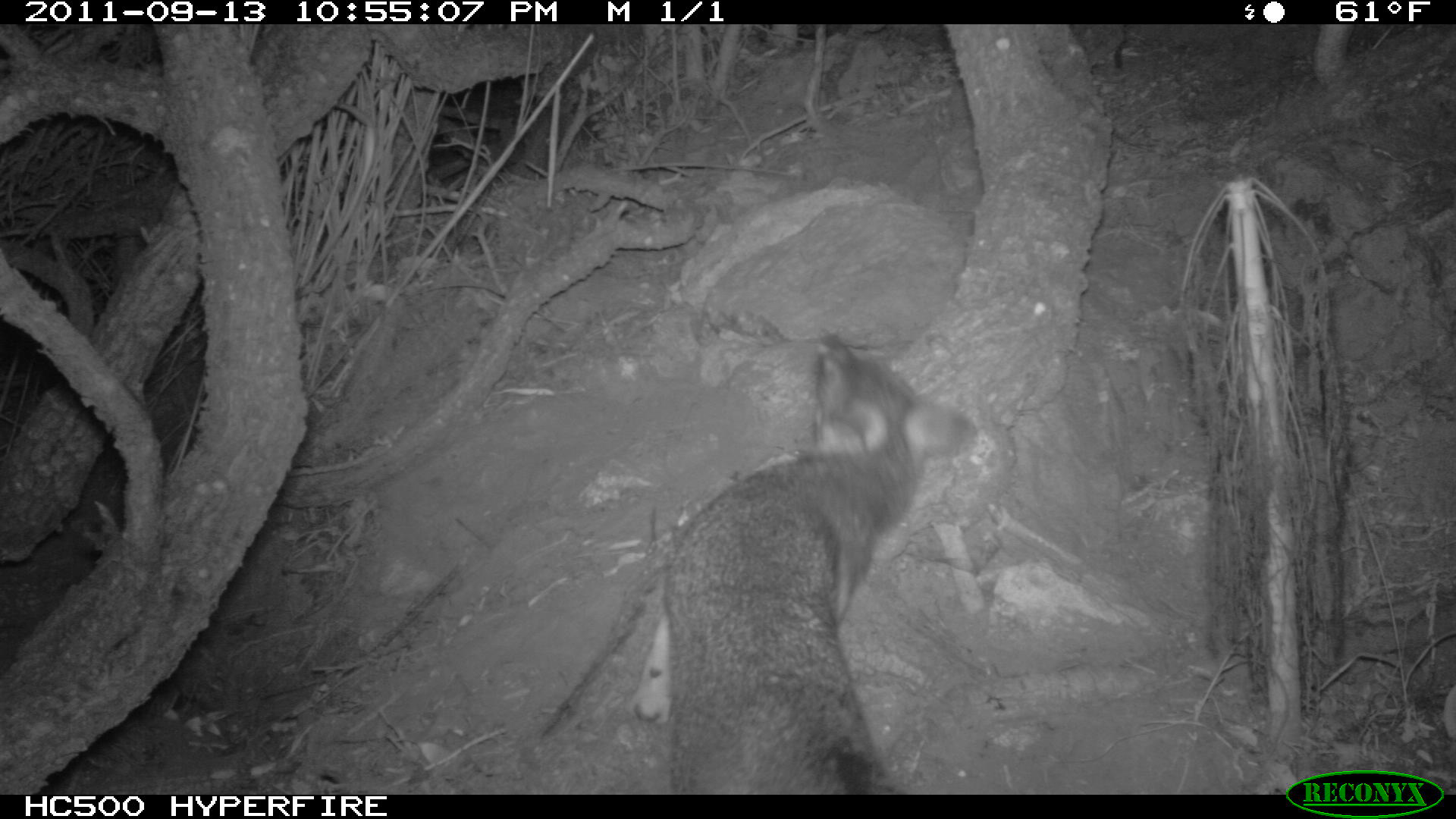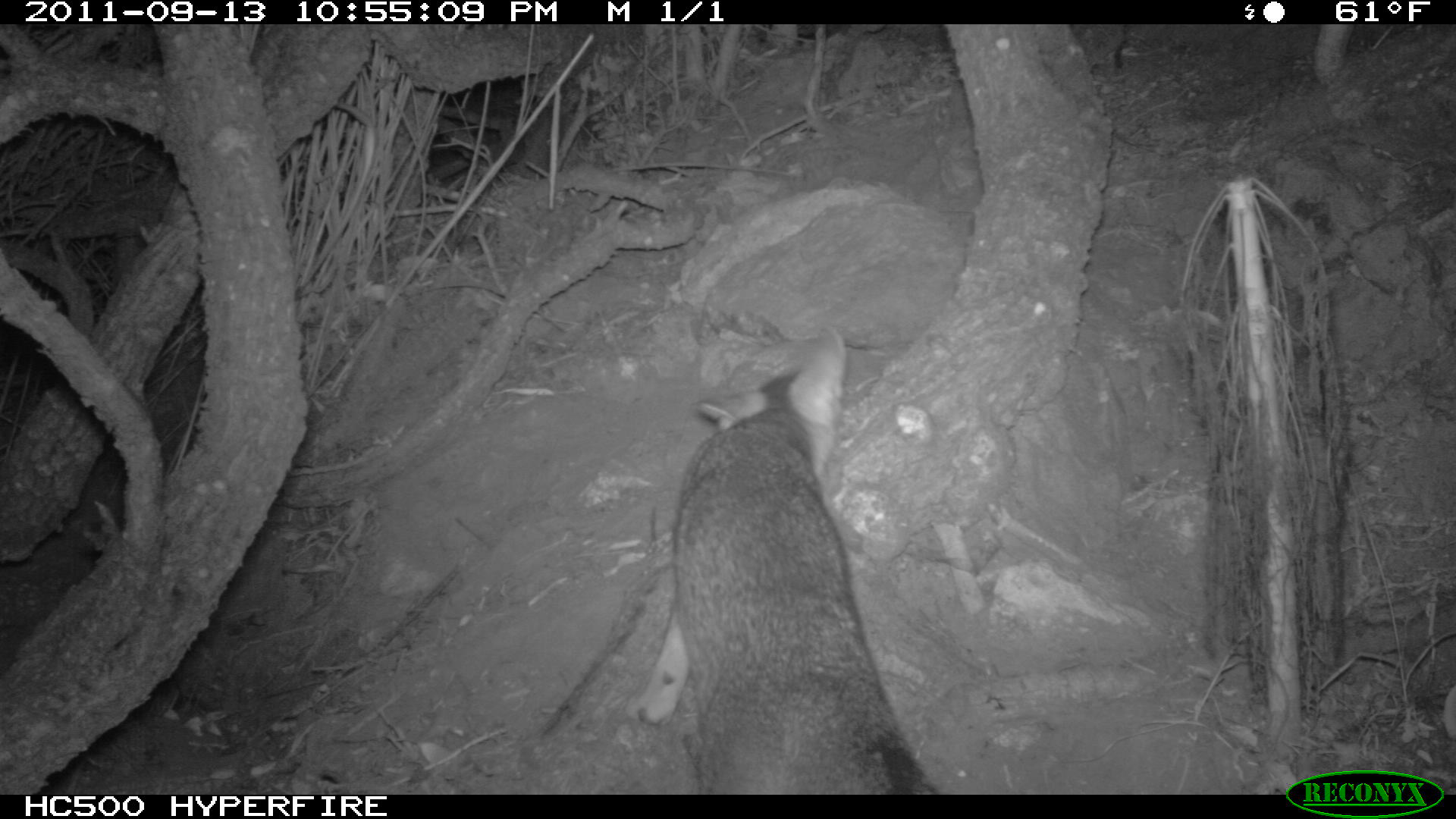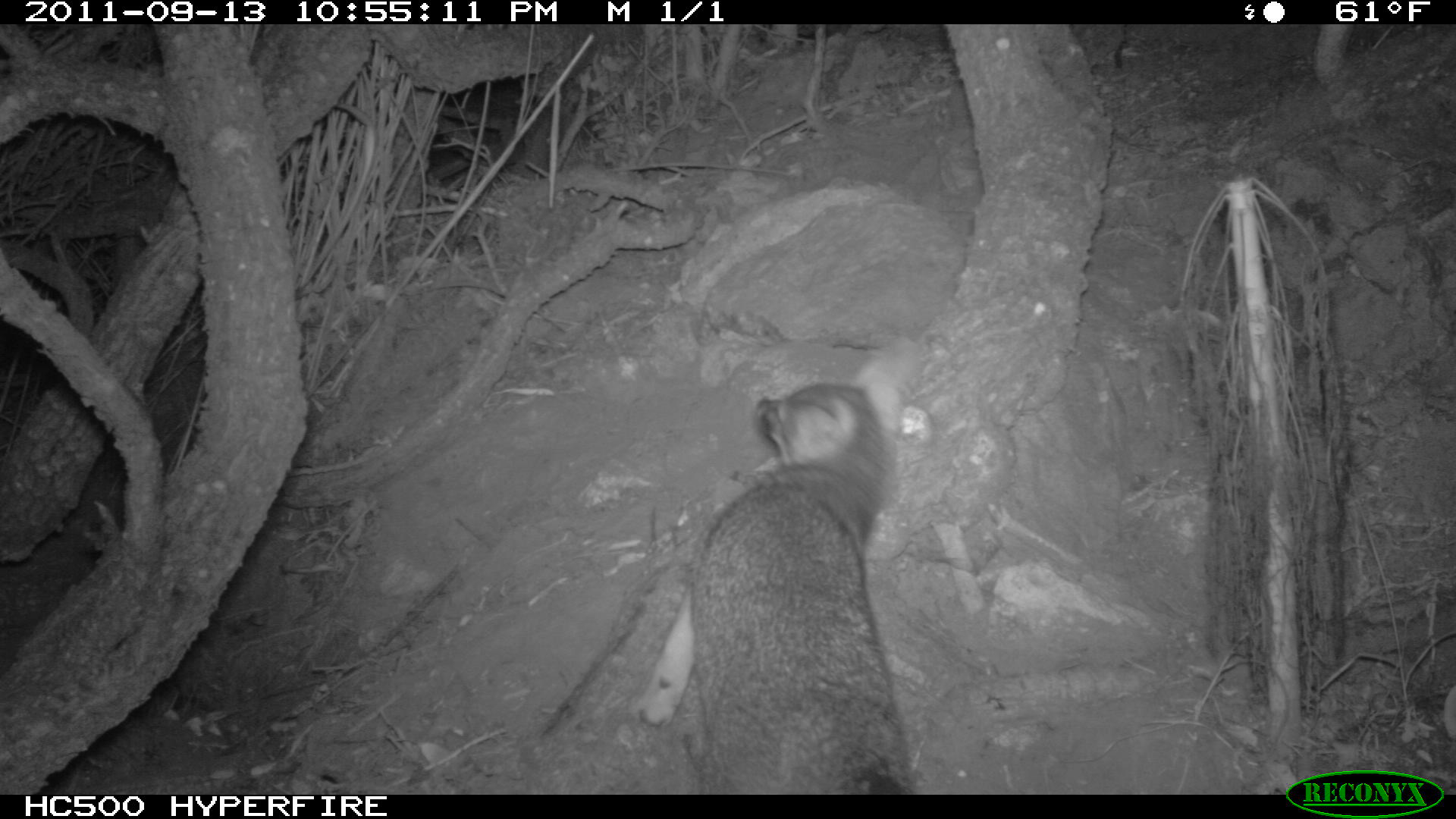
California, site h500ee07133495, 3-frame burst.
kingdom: Animalia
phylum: Chordata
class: Mammalia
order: Carnivora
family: Canidae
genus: Urocyon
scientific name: Urocyon littoralis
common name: island fox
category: fox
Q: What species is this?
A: Fox (island fox) (Urocyon littoralis).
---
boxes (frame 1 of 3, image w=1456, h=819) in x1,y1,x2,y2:
fox: 661,331,979,793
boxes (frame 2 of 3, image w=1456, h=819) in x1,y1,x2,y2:
fox: 624,326,939,795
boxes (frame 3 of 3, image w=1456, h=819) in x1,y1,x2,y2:
fox: 632,337,915,794